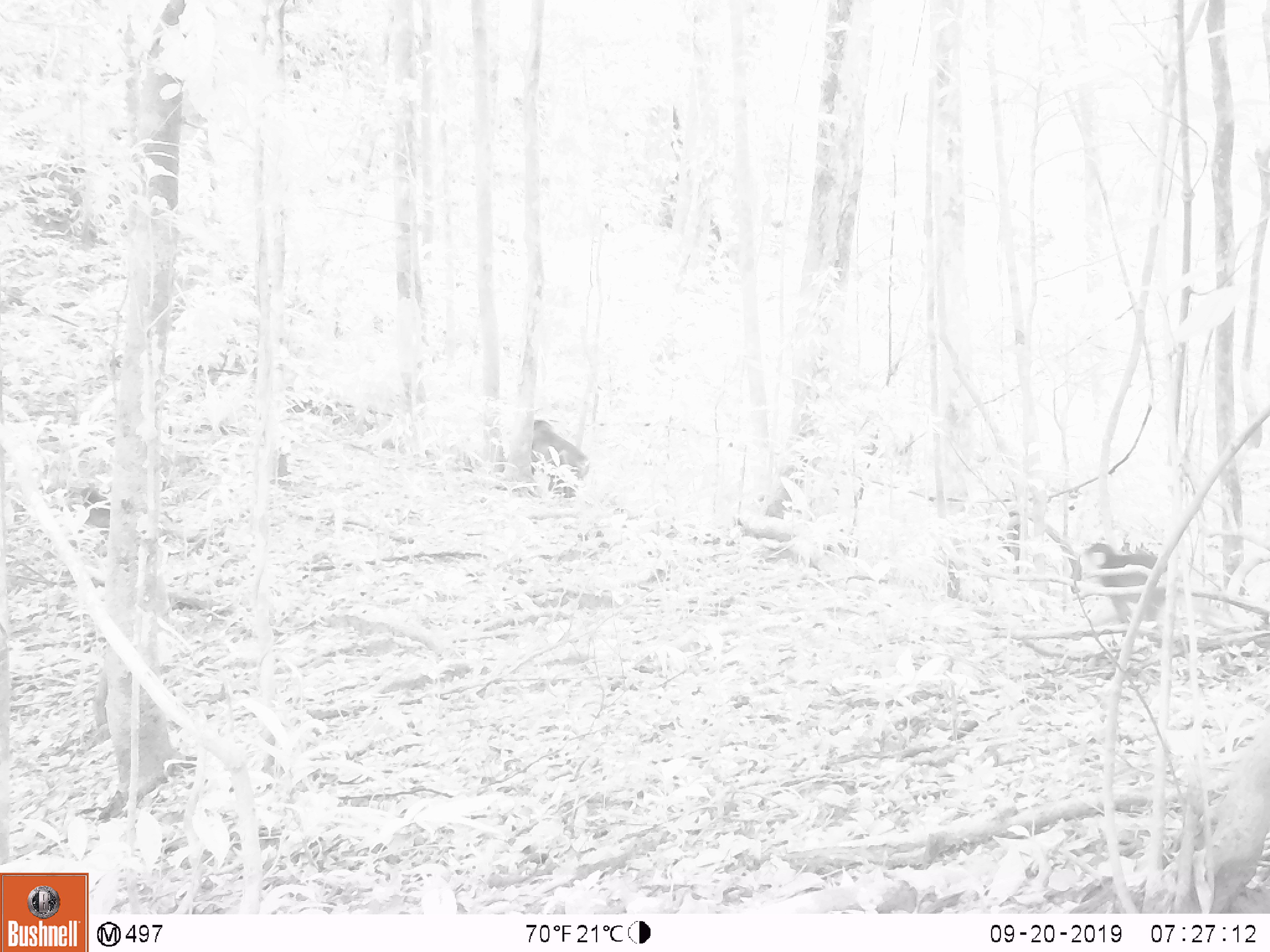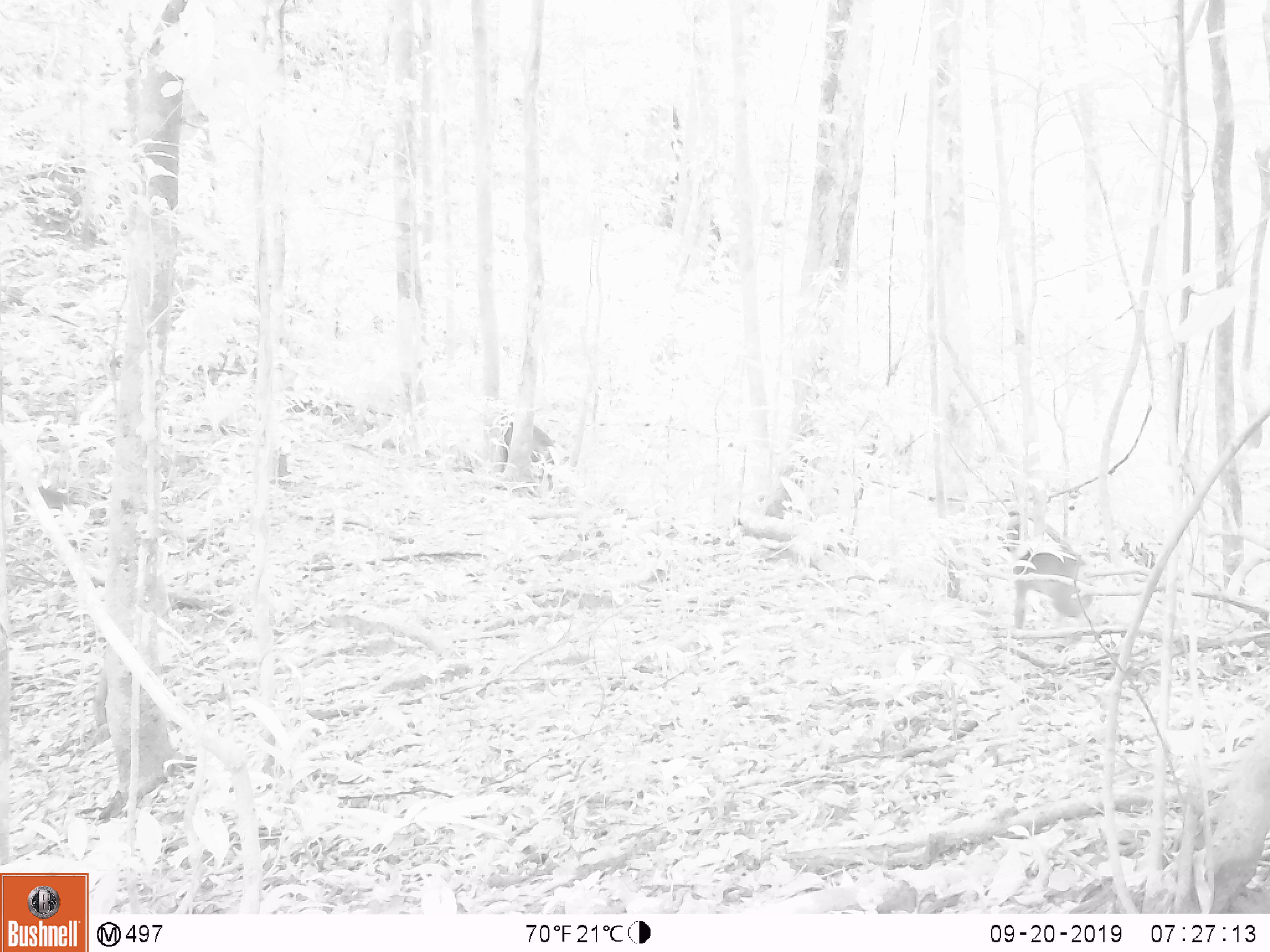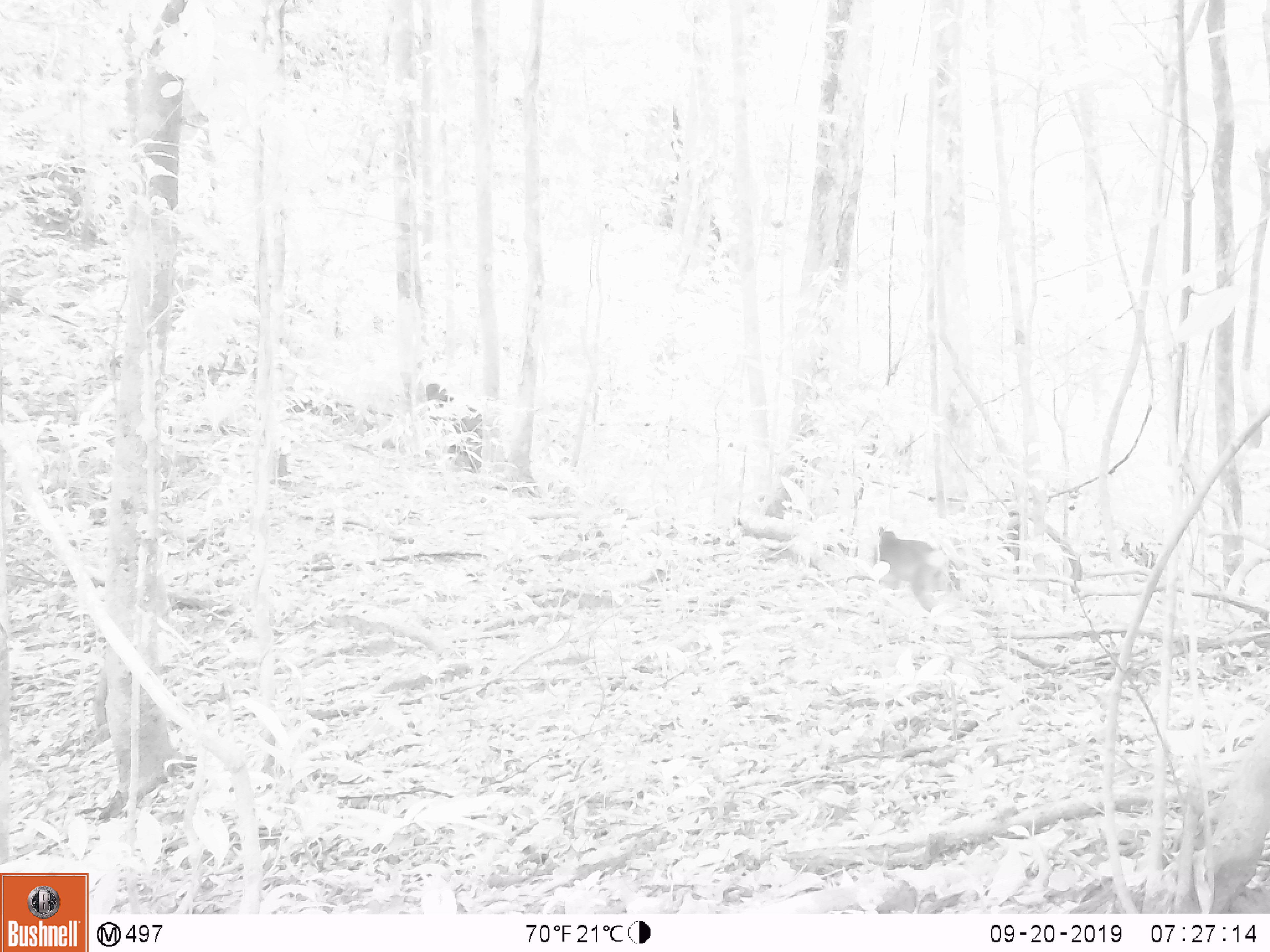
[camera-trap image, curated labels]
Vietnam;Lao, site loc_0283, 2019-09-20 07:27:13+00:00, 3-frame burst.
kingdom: Animalia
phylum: Chordata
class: Mammalia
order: Primates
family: Cercopithecidae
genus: Macaca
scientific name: Macaca arctoides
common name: stump-tailed macaque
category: stump tailed macaque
Stump tailed macaque (stump-tailed macaque) (Macaca arctoides). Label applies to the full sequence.